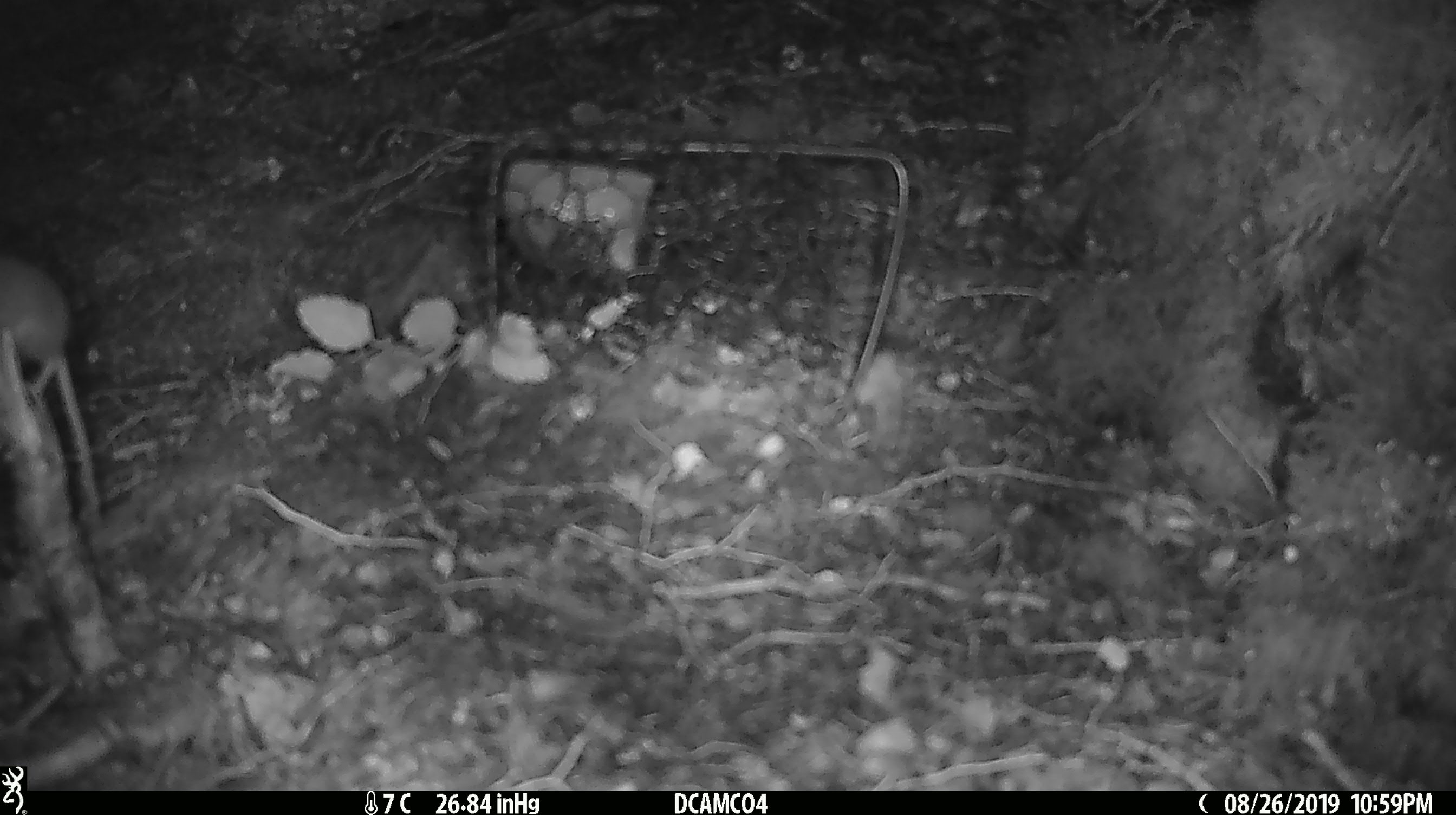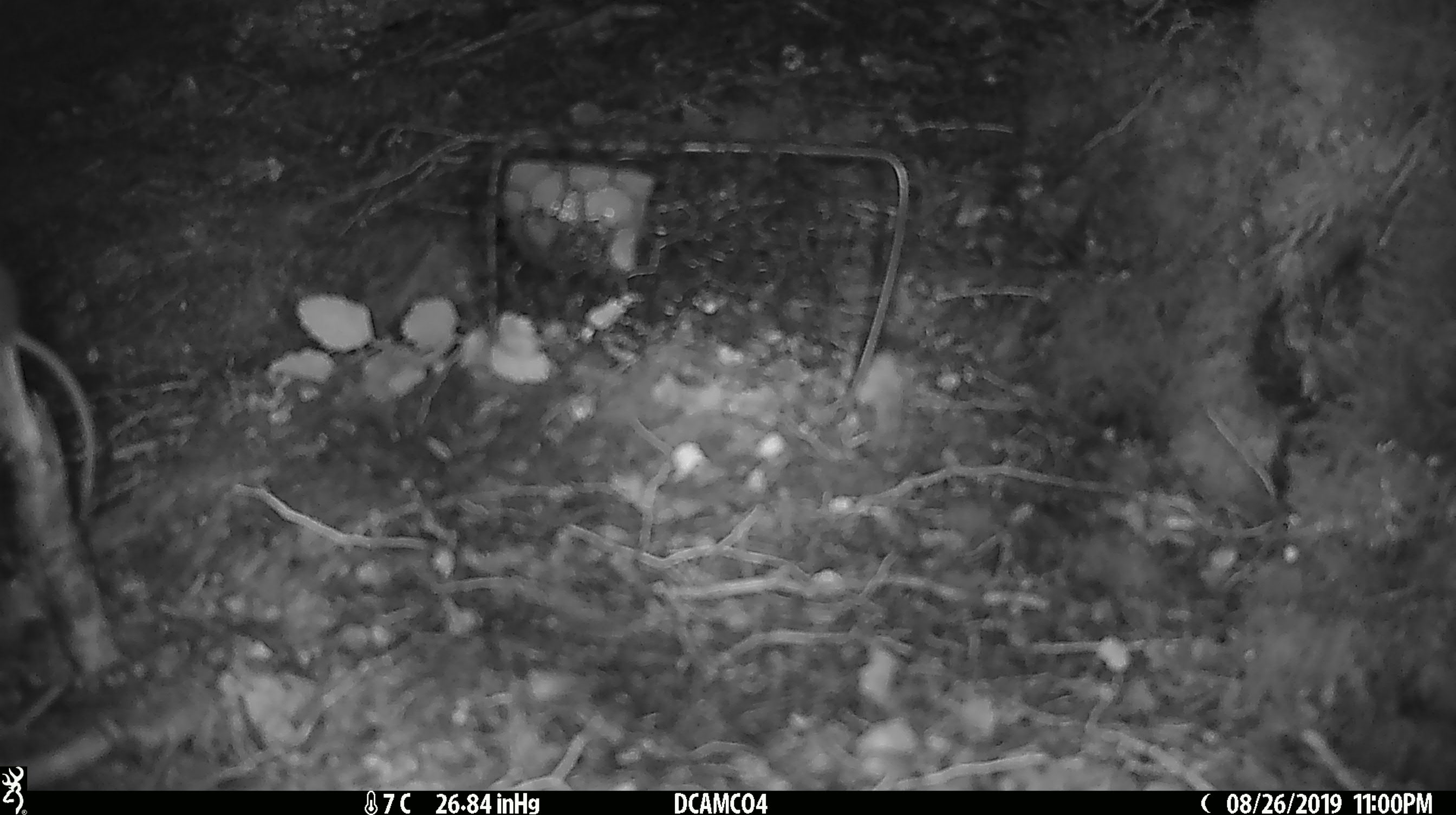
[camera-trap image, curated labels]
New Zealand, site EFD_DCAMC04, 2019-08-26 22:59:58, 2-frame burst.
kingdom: Animalia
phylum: Chordata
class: Mammalia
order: Rodentia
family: Muridae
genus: Mus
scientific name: Mus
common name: mouse